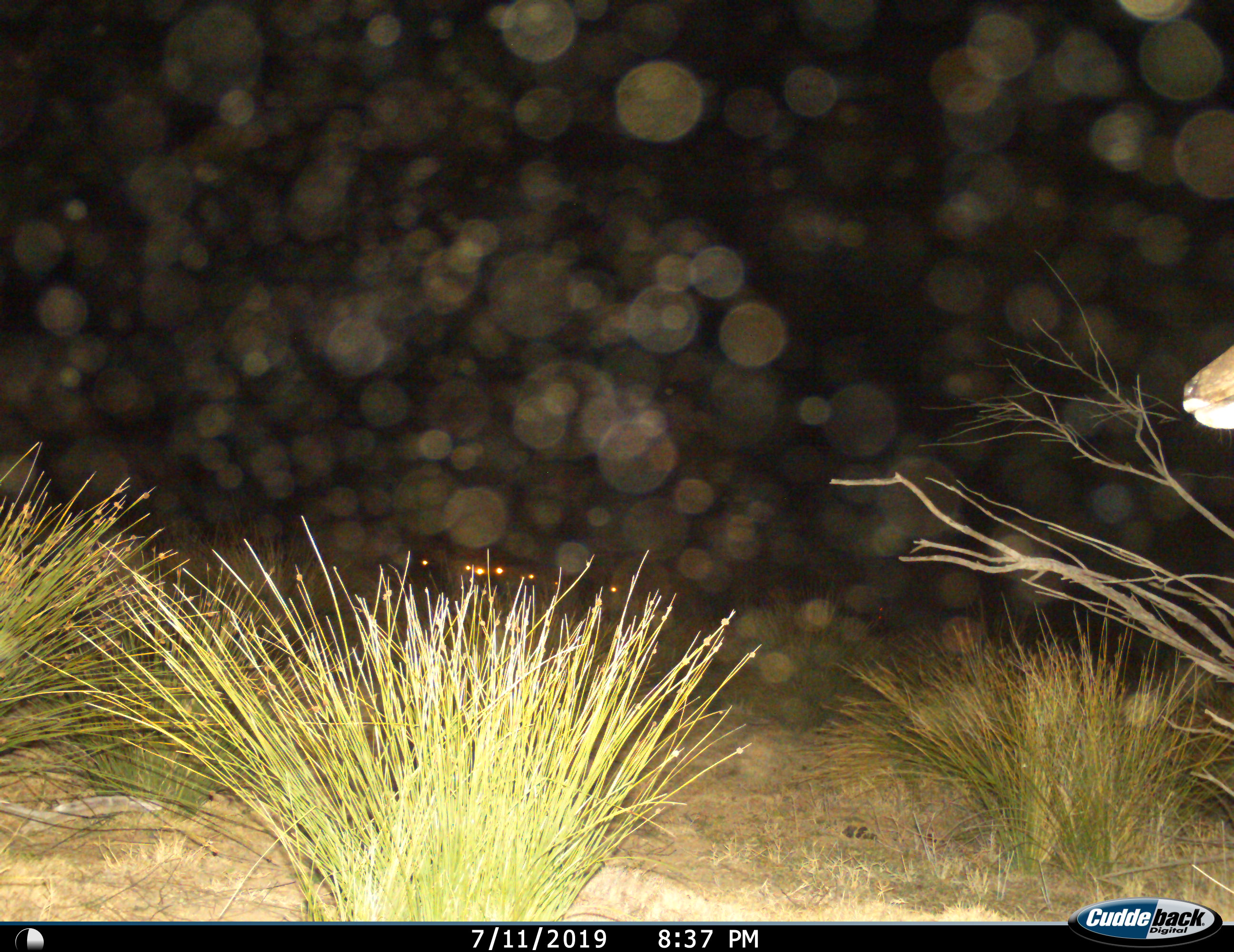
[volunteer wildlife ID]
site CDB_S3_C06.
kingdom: Animalia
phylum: Chordata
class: Mammalia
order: Artiodactyla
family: Bovidae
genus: Tragelaphus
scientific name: Tragelaphus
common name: kudu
Kudu (Tragelaphus), count 1. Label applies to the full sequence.